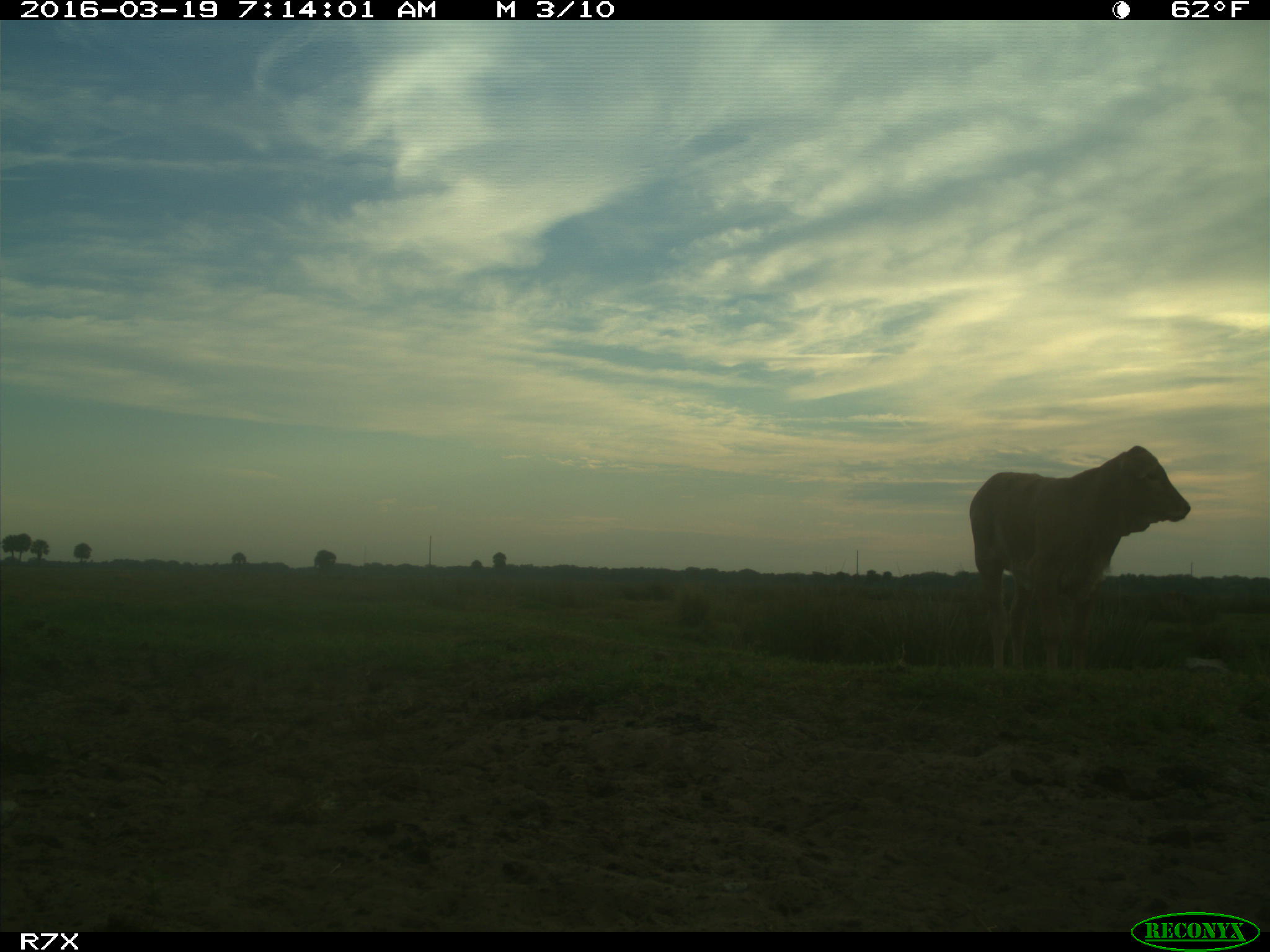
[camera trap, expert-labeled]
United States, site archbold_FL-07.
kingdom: Animalia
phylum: Chordata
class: Mammalia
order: Artiodactyla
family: Bovidae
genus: Bos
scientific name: Bos taurus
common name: domestic cow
Bos taurus (domestic cow).